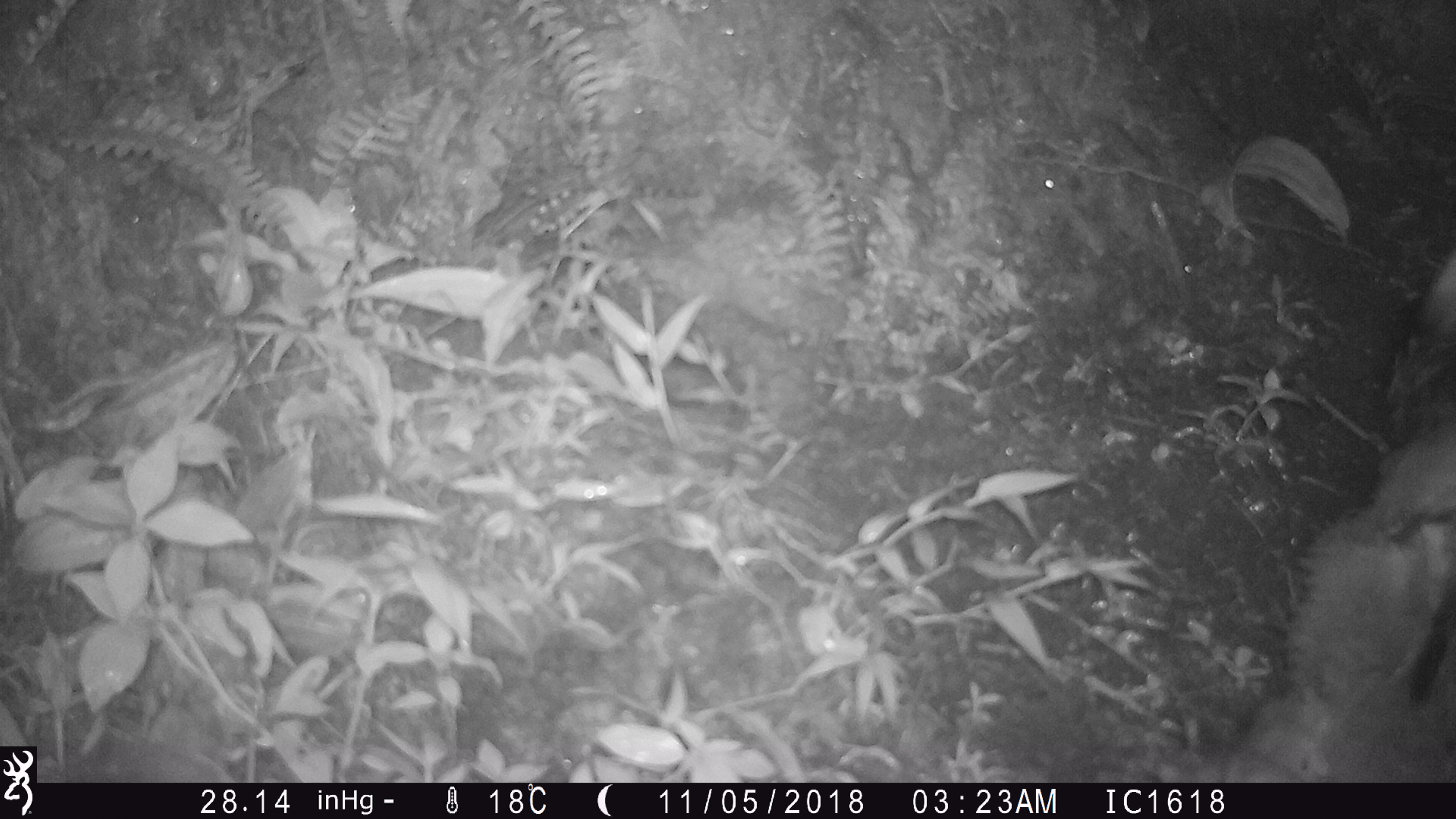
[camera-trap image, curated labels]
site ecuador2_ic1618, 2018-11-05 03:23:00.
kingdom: Animalia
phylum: Chordata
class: Aves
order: Procellariiformes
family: Procellariidae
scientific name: Procellariidae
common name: petrel chick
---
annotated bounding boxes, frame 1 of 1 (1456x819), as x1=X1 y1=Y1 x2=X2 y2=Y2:
petrel chick: x1=1224 y1=245 x2=1456 y2=783